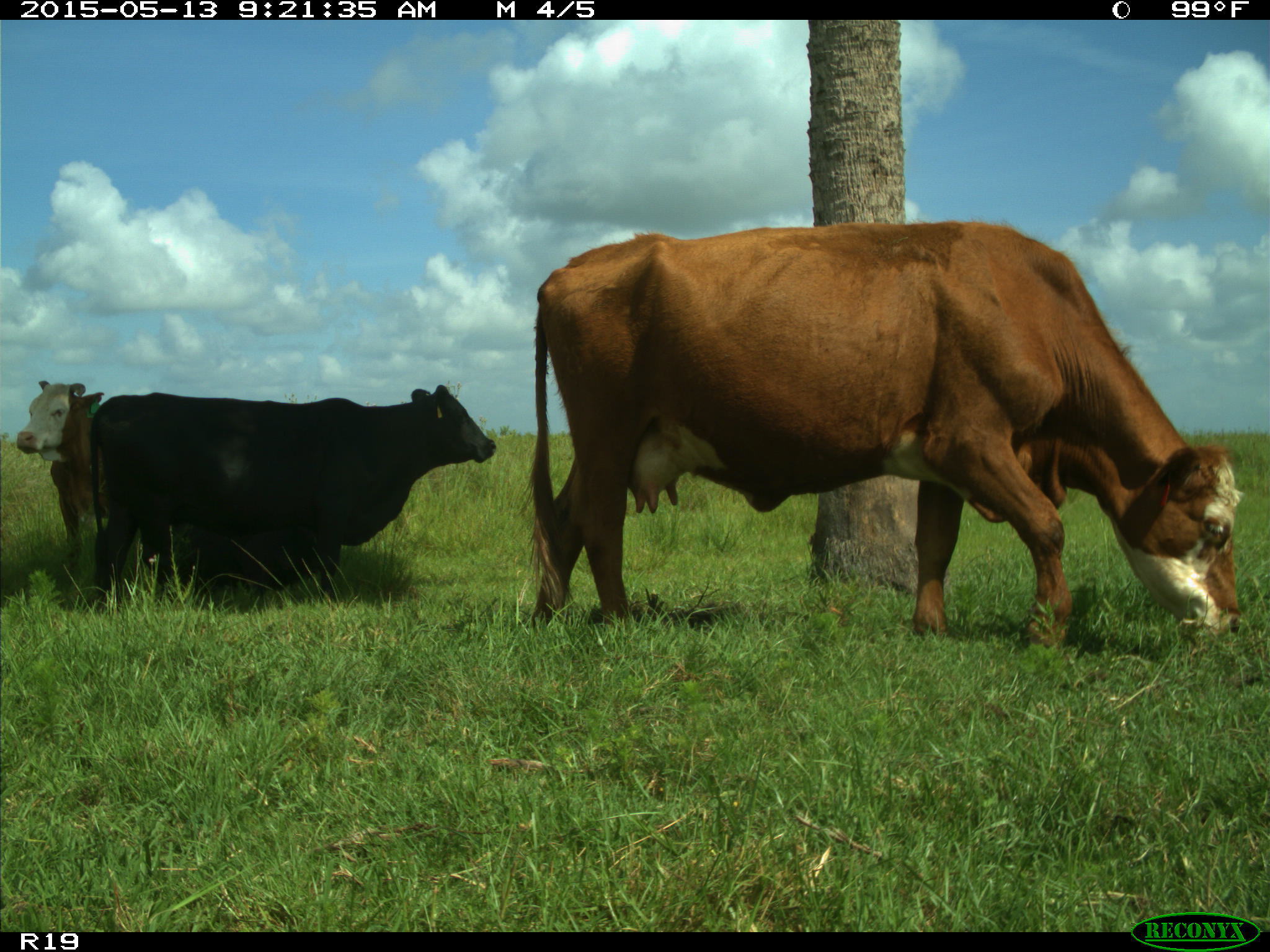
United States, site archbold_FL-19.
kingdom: Animalia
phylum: Chordata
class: Mammalia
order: Artiodactyla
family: Bovidae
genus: Bos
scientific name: Bos taurus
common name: domestic cow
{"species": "Bos taurus (domestic cow)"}